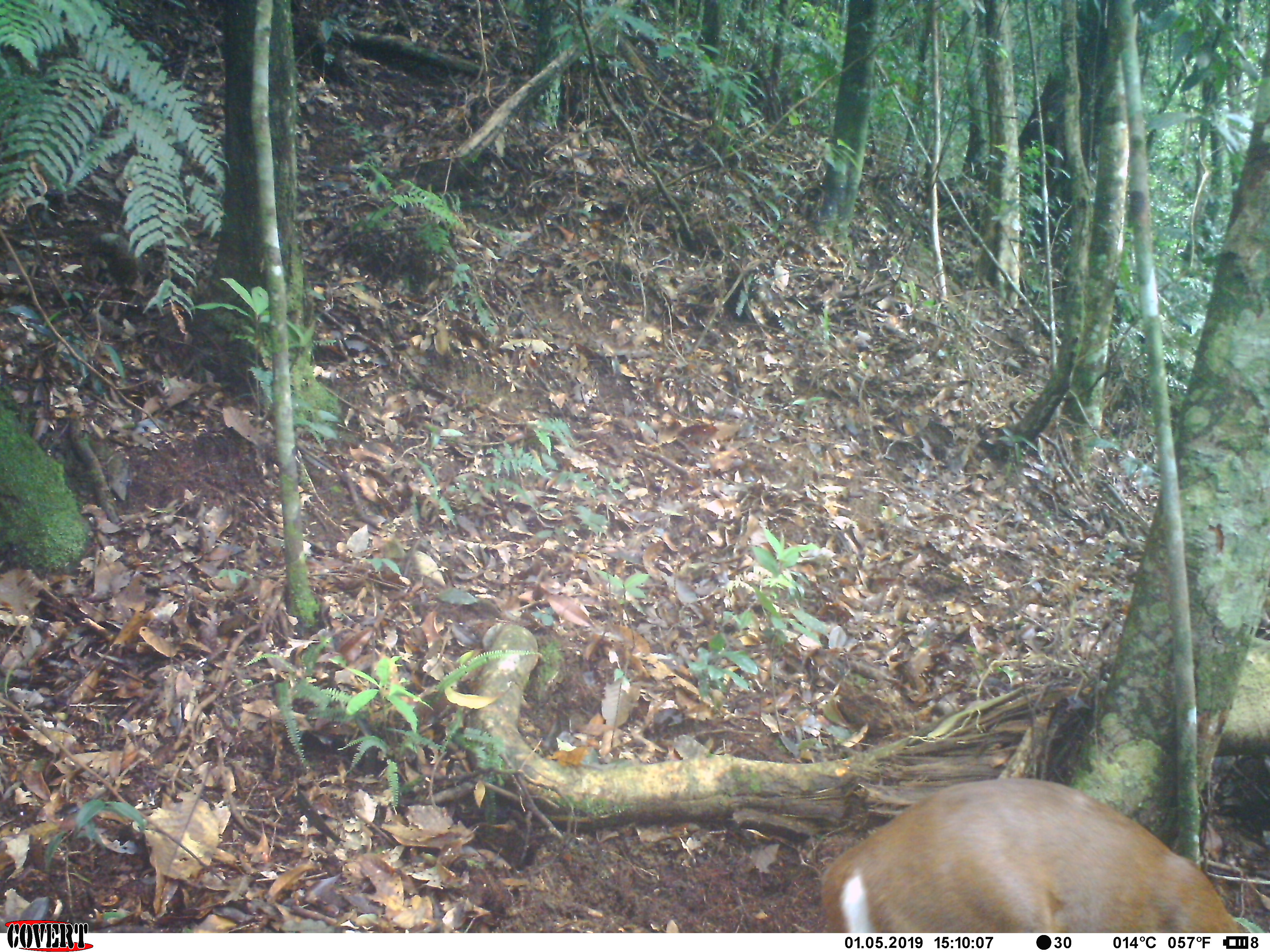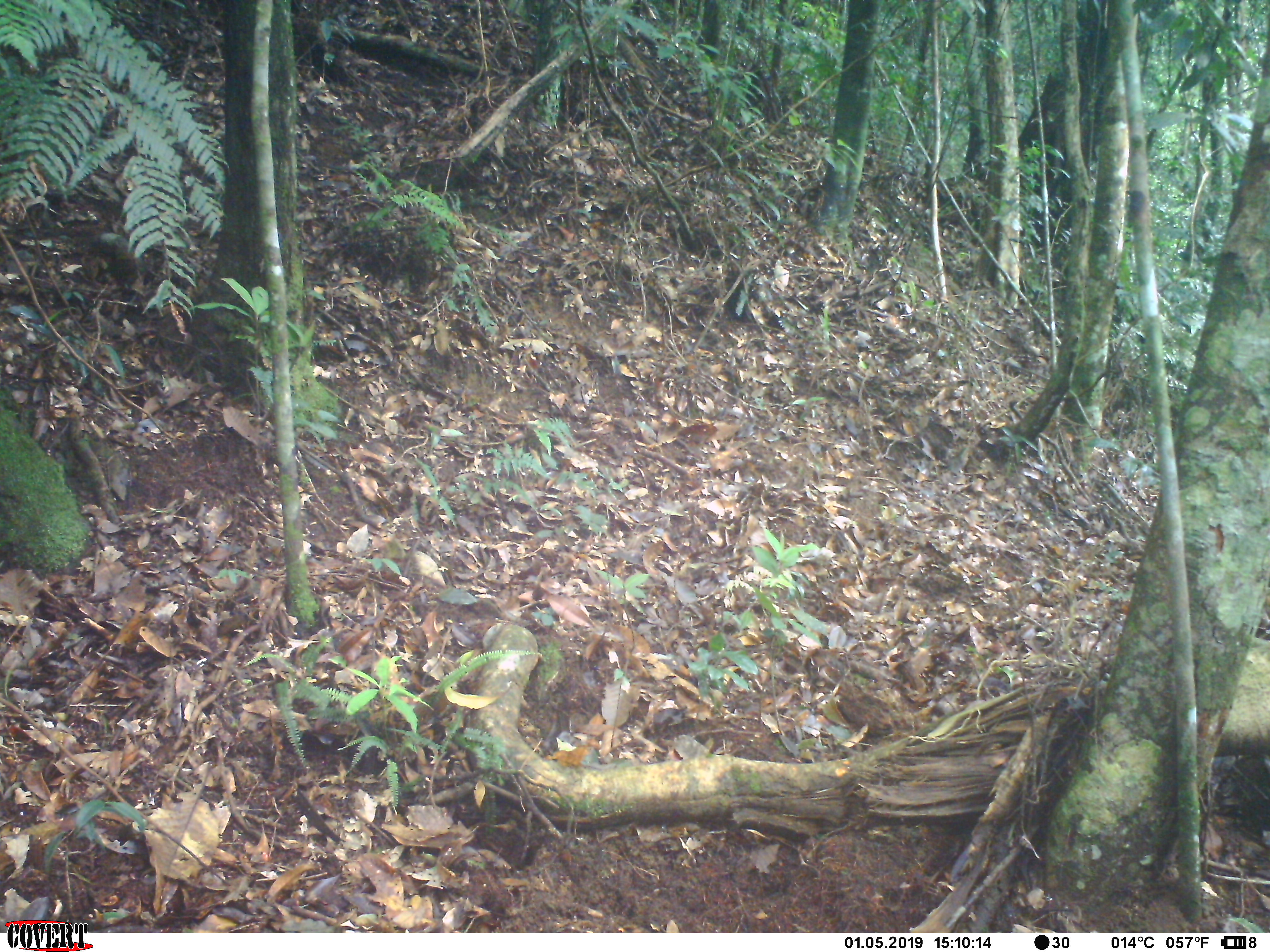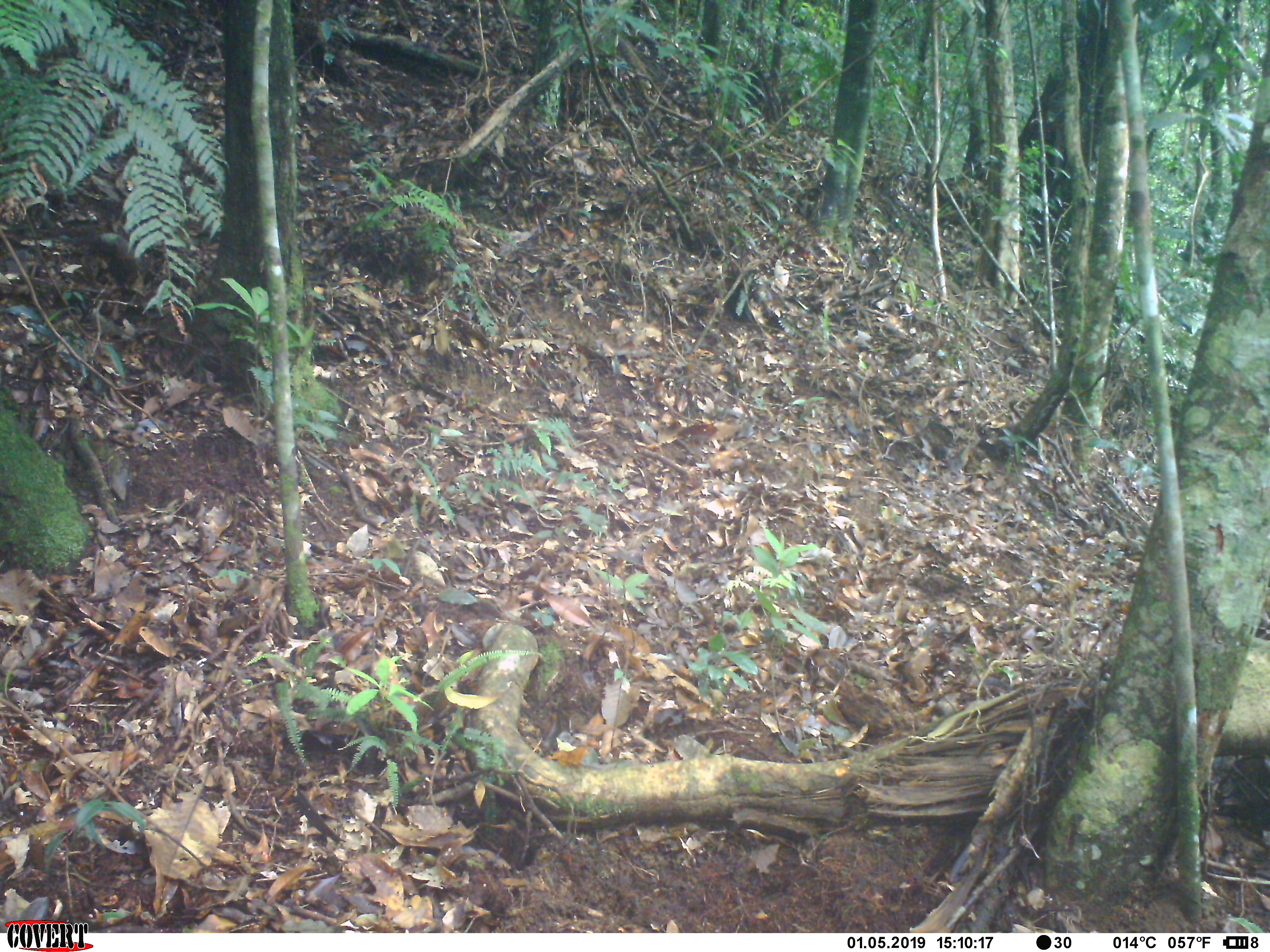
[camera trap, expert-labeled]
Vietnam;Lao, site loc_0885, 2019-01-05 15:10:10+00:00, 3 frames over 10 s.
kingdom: Animalia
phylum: Chordata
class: Mammalia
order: Artiodactyla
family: Cervidae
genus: Muntiacus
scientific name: Muntiacus rooseveltorum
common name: roosevelt's muntjac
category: roosevelts muntjac group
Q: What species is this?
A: Roosevelts muntjac group (roosevelt's muntjac) (Muntiacus rooseveltorum).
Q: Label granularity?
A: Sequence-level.